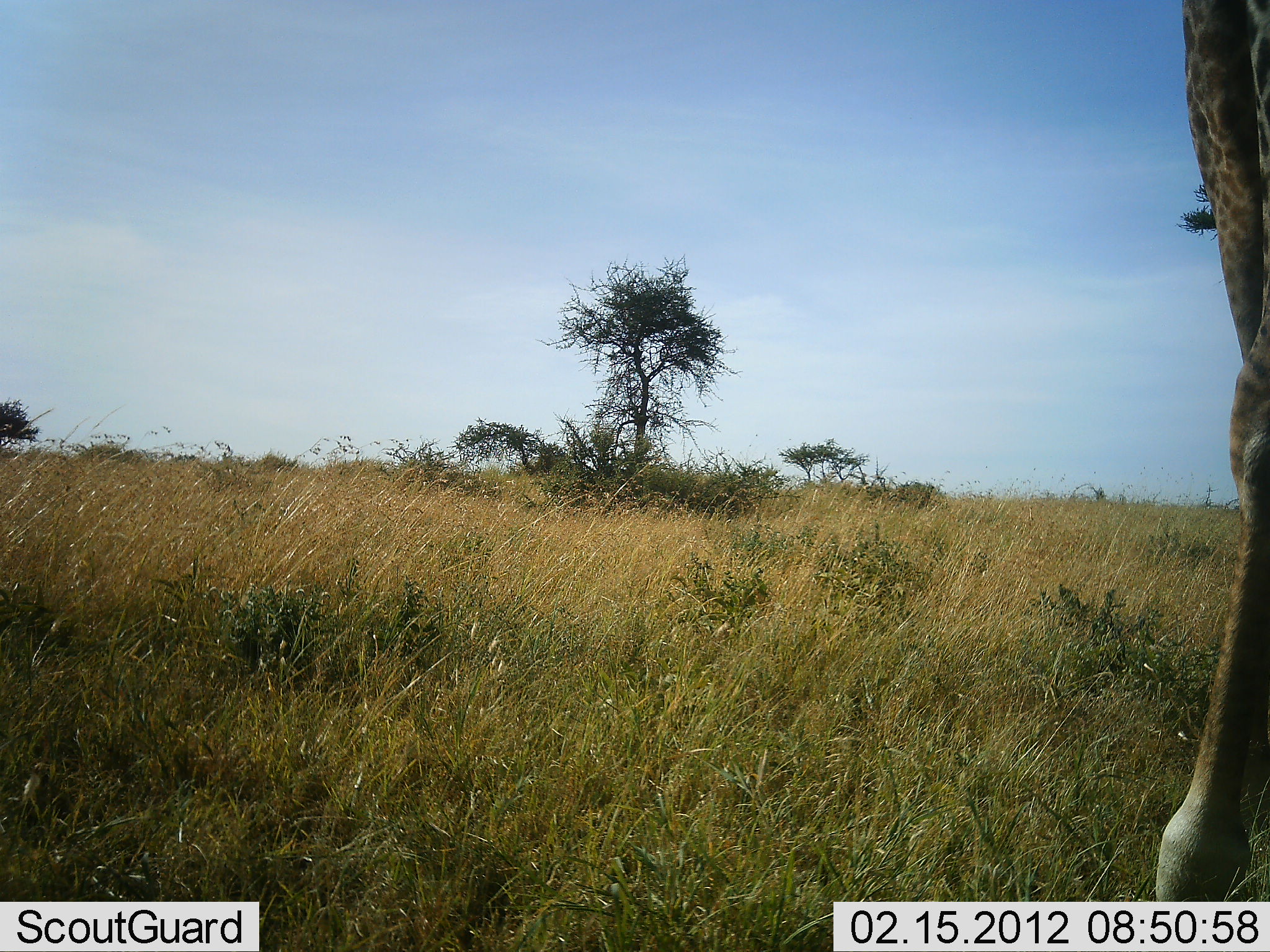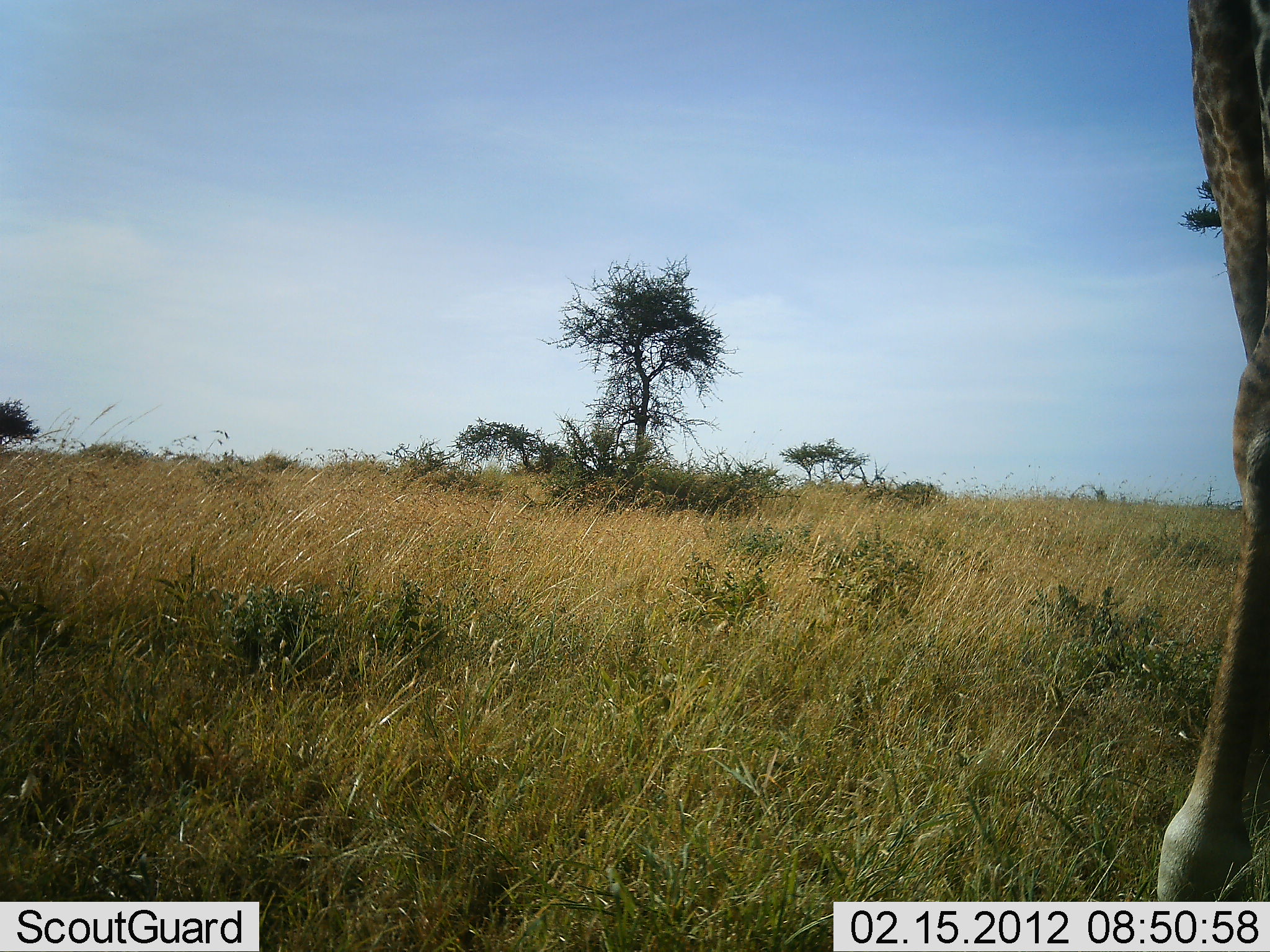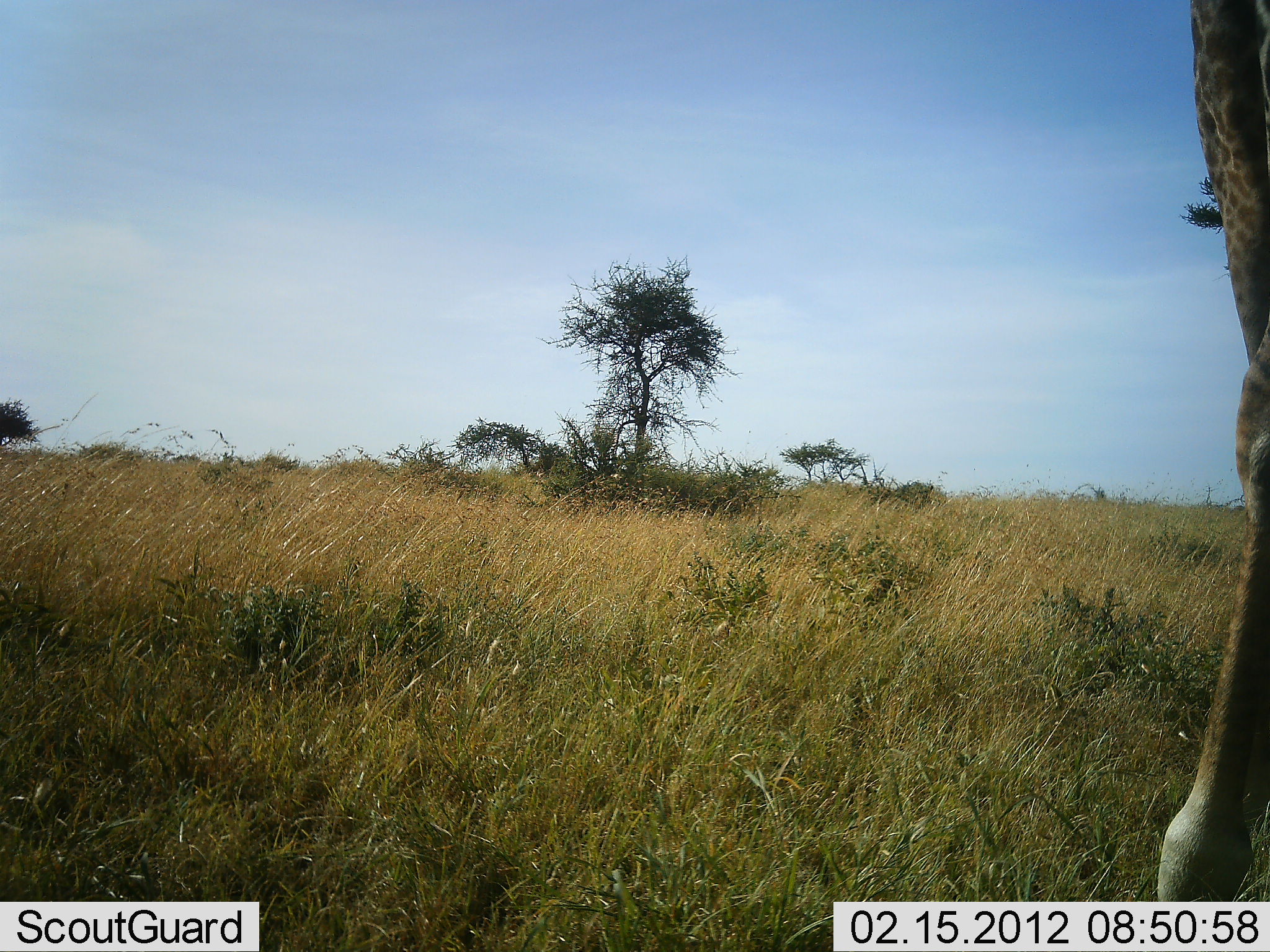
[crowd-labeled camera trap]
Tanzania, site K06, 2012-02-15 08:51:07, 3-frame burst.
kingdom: Animalia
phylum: Chordata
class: Mammalia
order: Artiodactyla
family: Giraffidae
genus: Giraffa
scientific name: Giraffa camelopardalis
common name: giraffe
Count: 1.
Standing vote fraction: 89%.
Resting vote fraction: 0%.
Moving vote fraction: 4%.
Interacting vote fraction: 0%.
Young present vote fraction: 0%.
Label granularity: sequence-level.